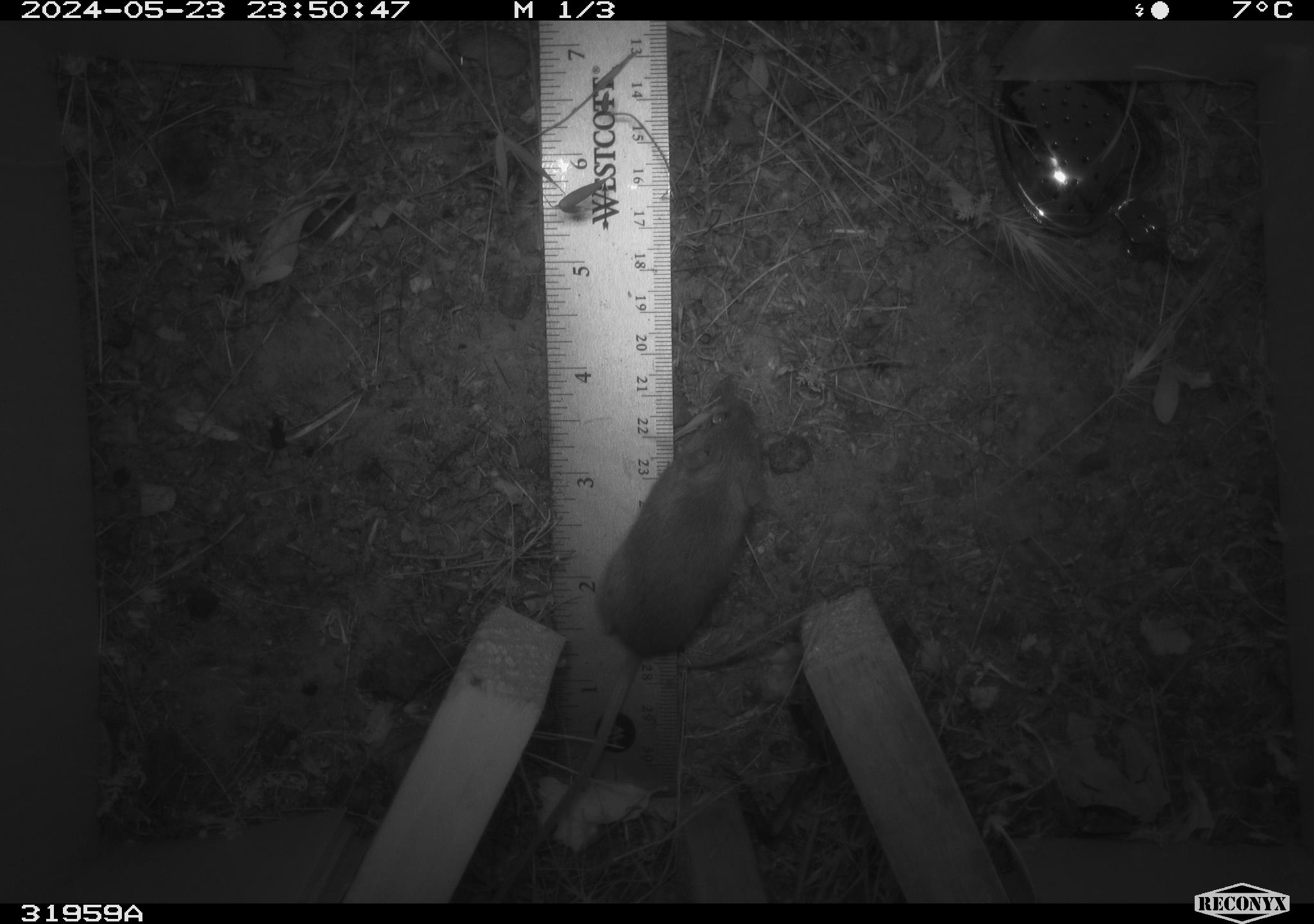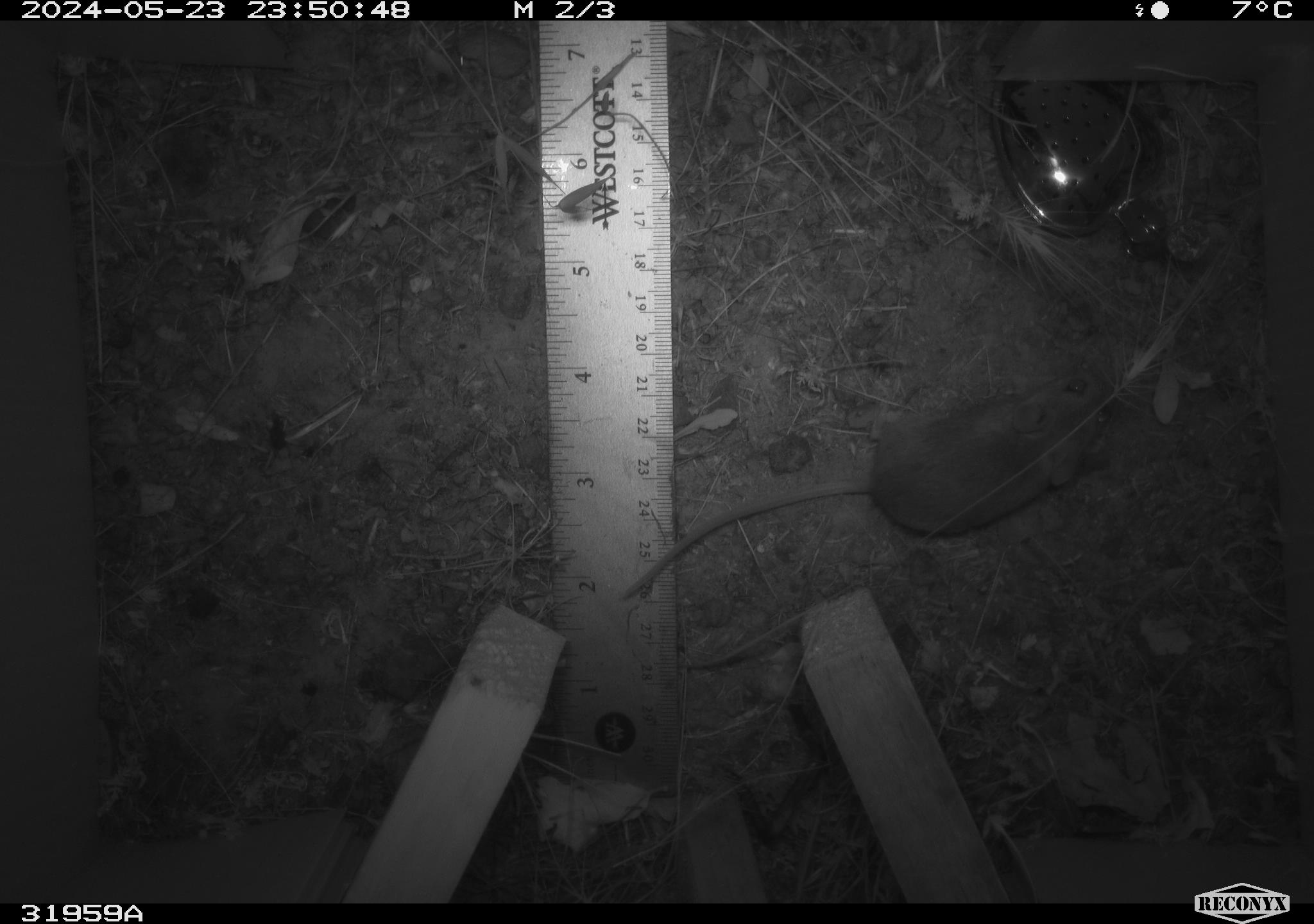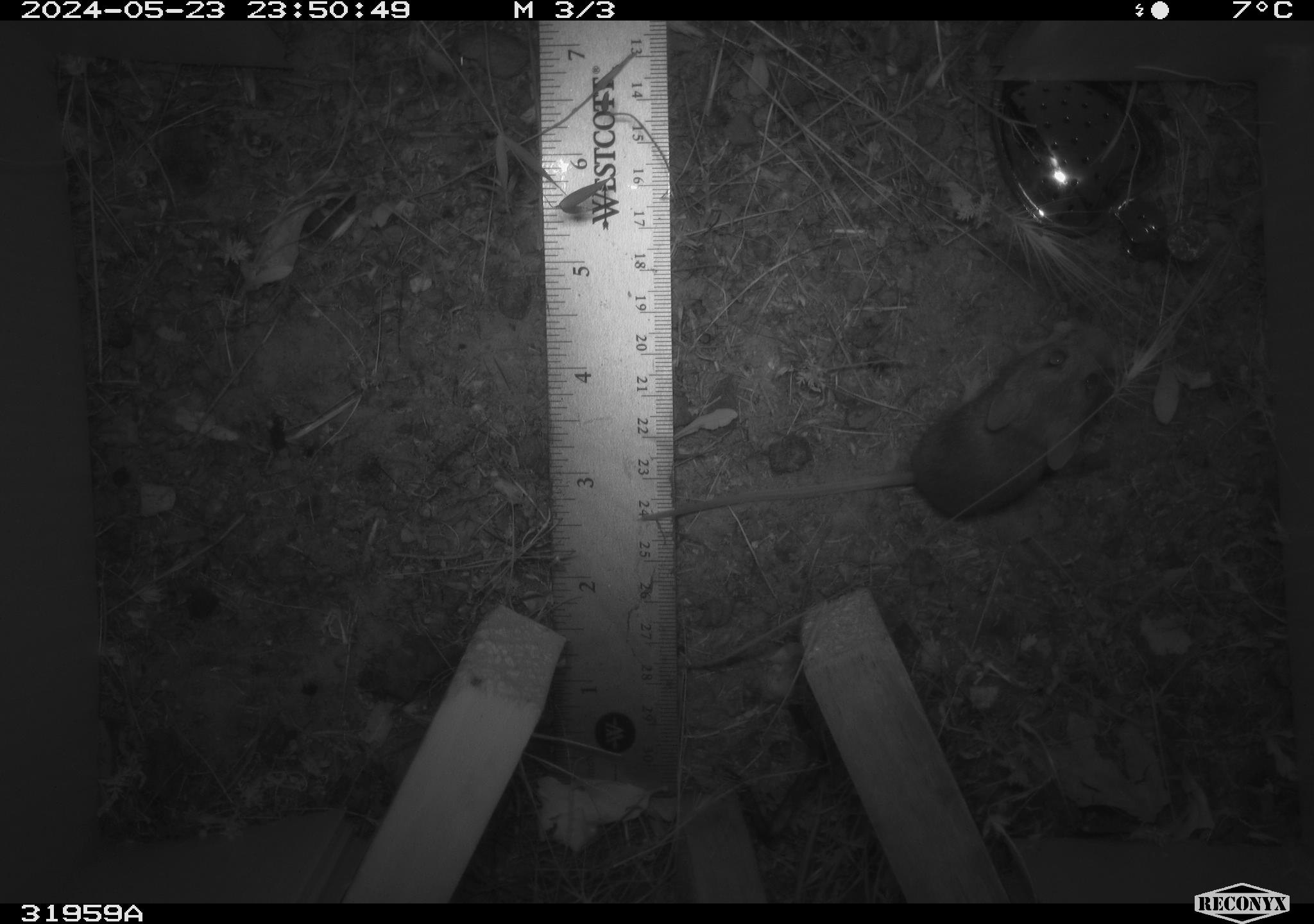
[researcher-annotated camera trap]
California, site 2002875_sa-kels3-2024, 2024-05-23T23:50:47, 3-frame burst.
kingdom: Animalia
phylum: Chordata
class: Mammalia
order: Rodentia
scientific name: Rodentia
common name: rodent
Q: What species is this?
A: Rodent (Rodentia).